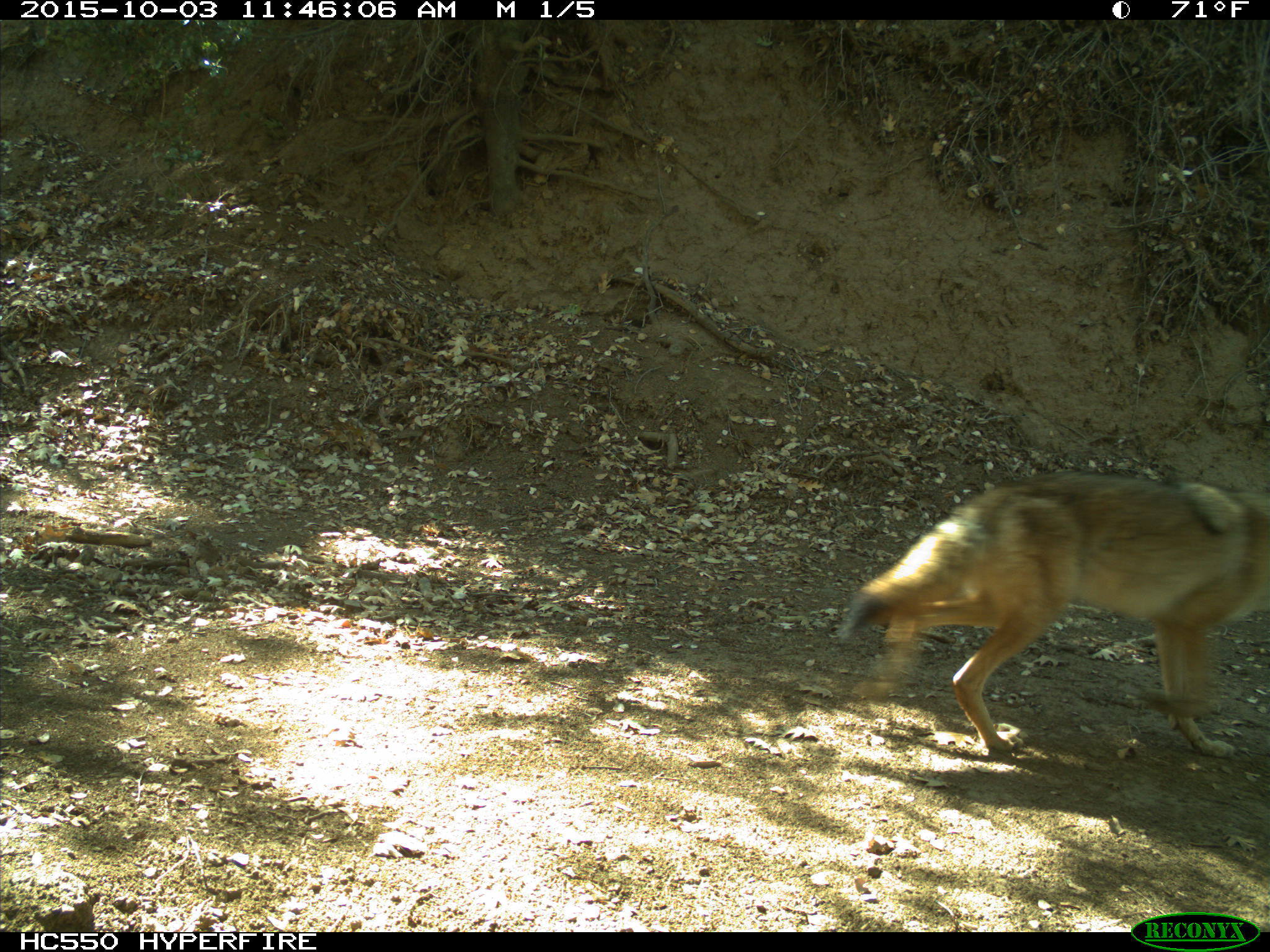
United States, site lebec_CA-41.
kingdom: Animalia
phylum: Chordata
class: Mammalia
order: Carnivora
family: Canidae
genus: Canis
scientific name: Canis latrans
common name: coyote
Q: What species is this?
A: Canis latrans (coyote).